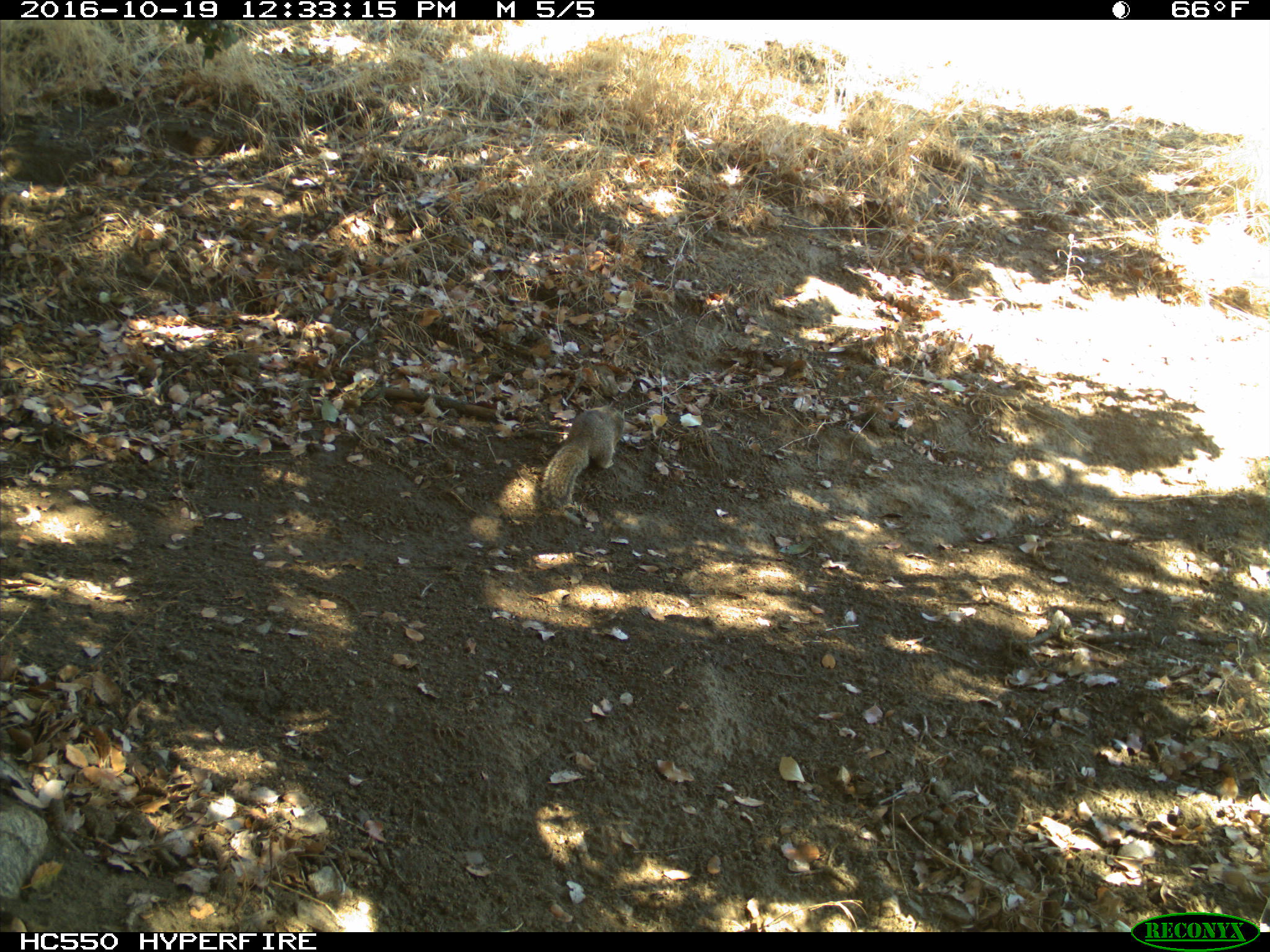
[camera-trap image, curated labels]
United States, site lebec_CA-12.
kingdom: Animalia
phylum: Chordata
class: Mammalia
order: Rodentia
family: Sciuridae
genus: Otospermophilus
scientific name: Otospermophilus beecheyi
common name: california ground squirrel